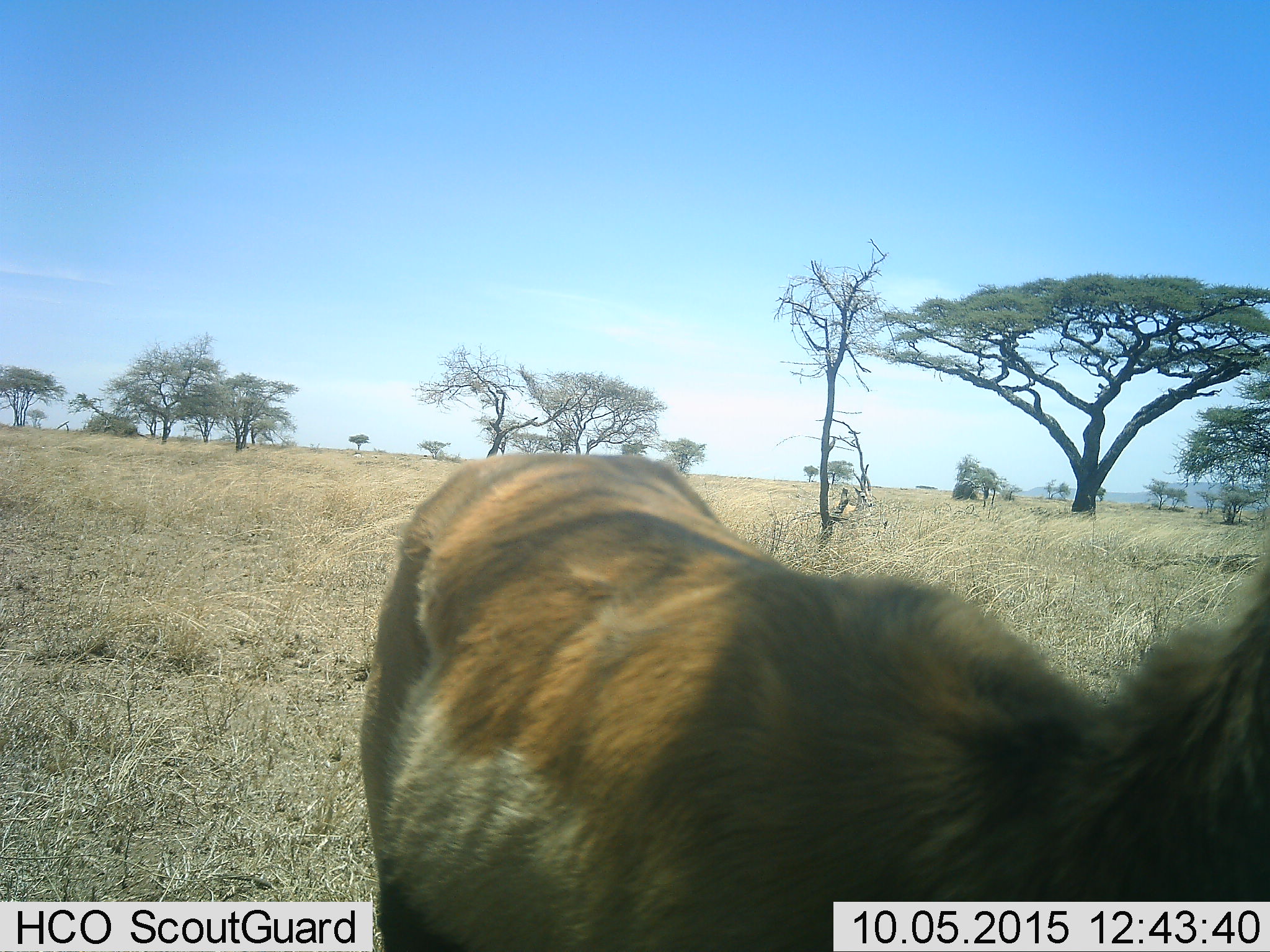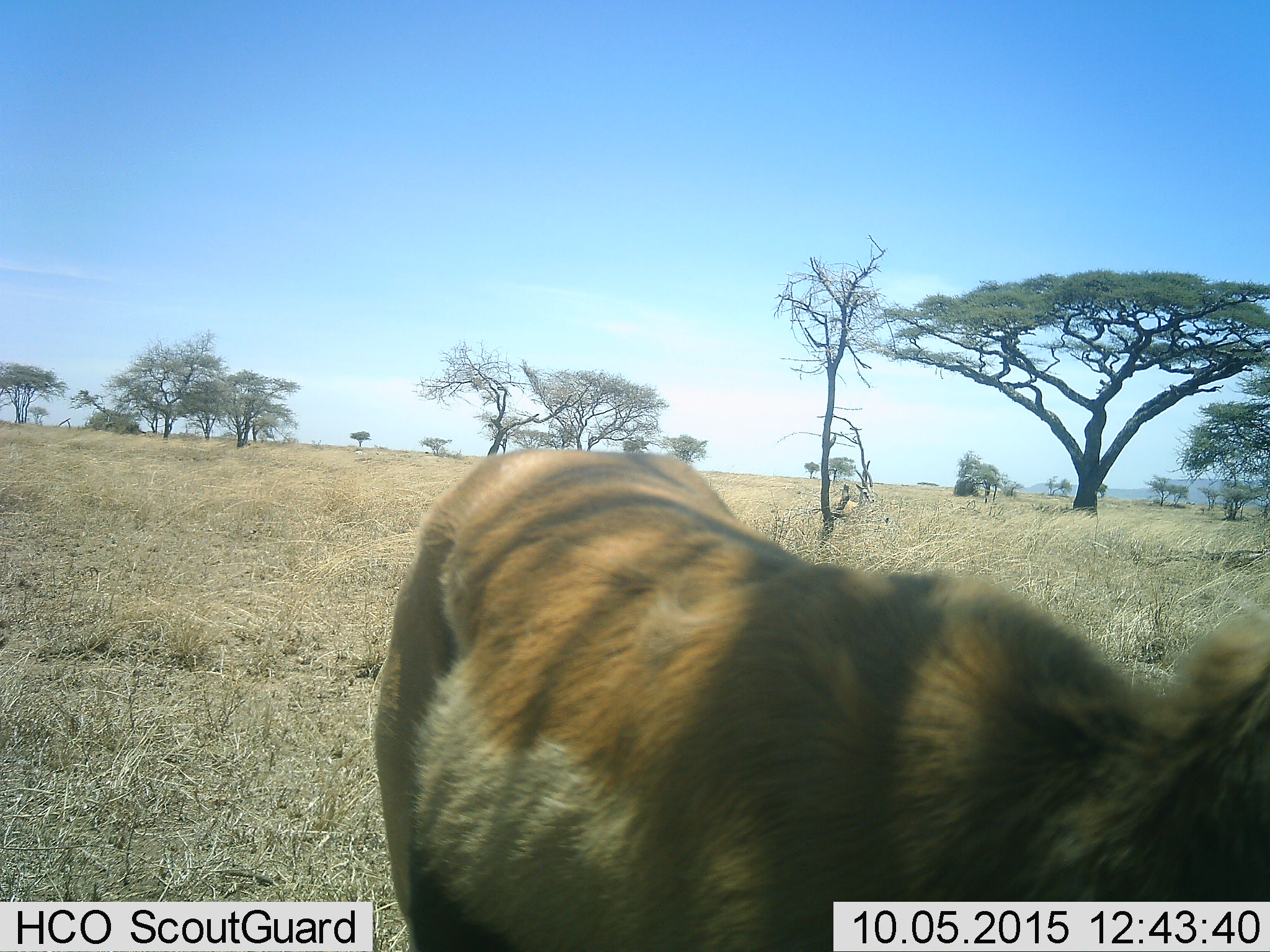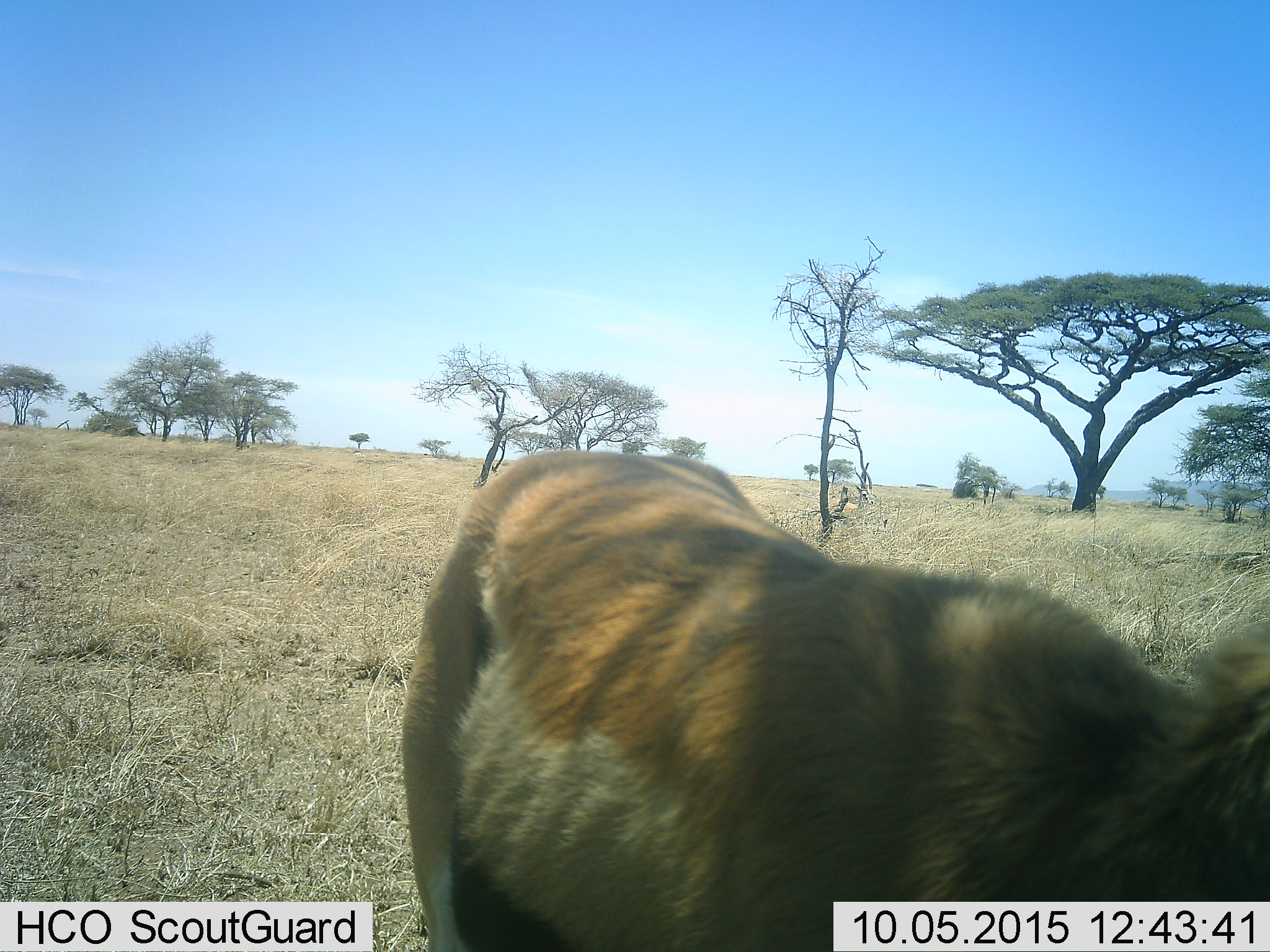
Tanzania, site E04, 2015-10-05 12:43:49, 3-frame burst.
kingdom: Animalia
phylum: Chordata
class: Mammalia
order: Artiodactyla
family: Bovidae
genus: Eudorcas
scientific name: Eudorcas thomsonii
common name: thomson's gazelle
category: gazellethomsons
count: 1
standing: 75%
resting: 0%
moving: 33%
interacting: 0%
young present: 0%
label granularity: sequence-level